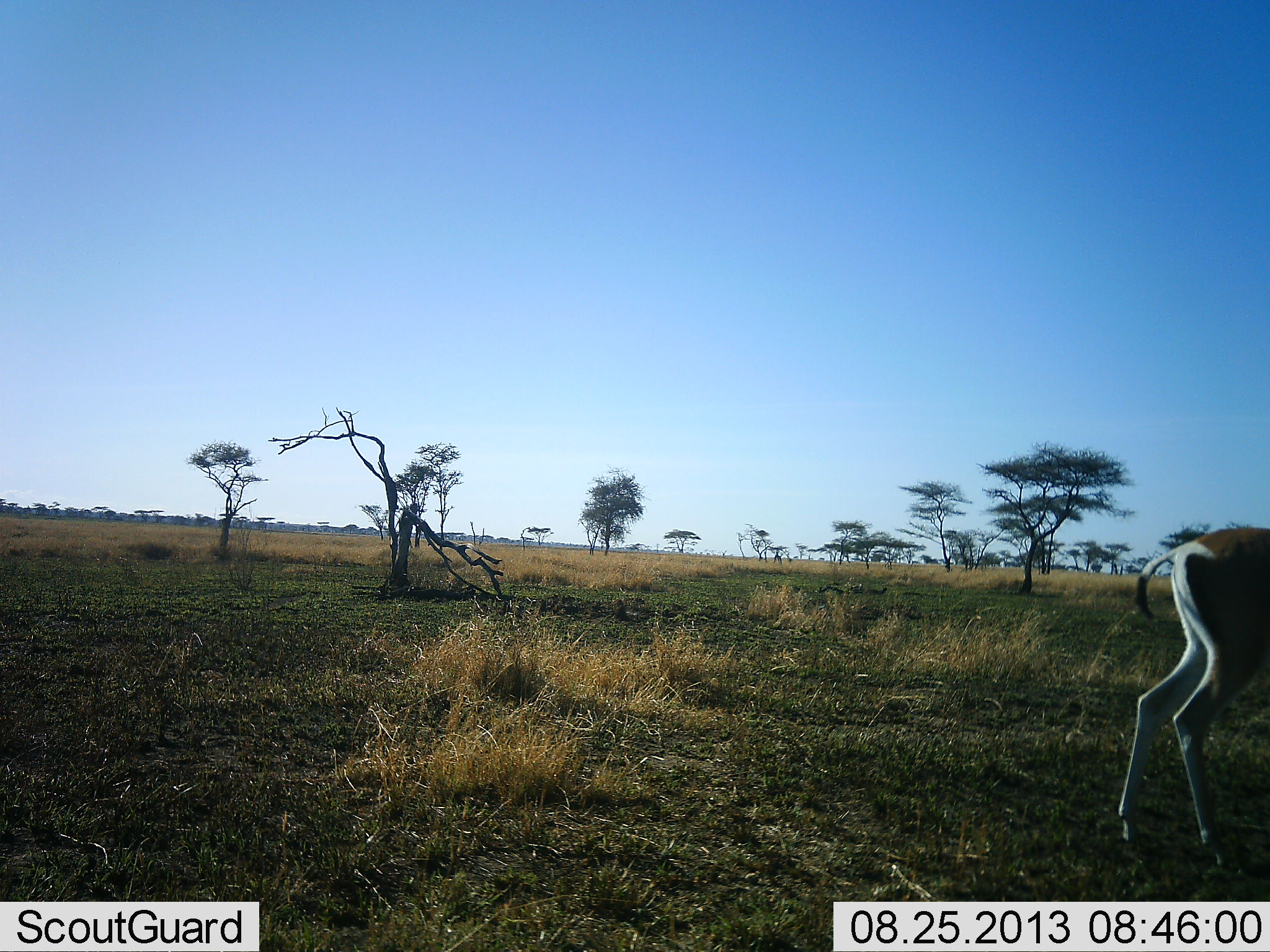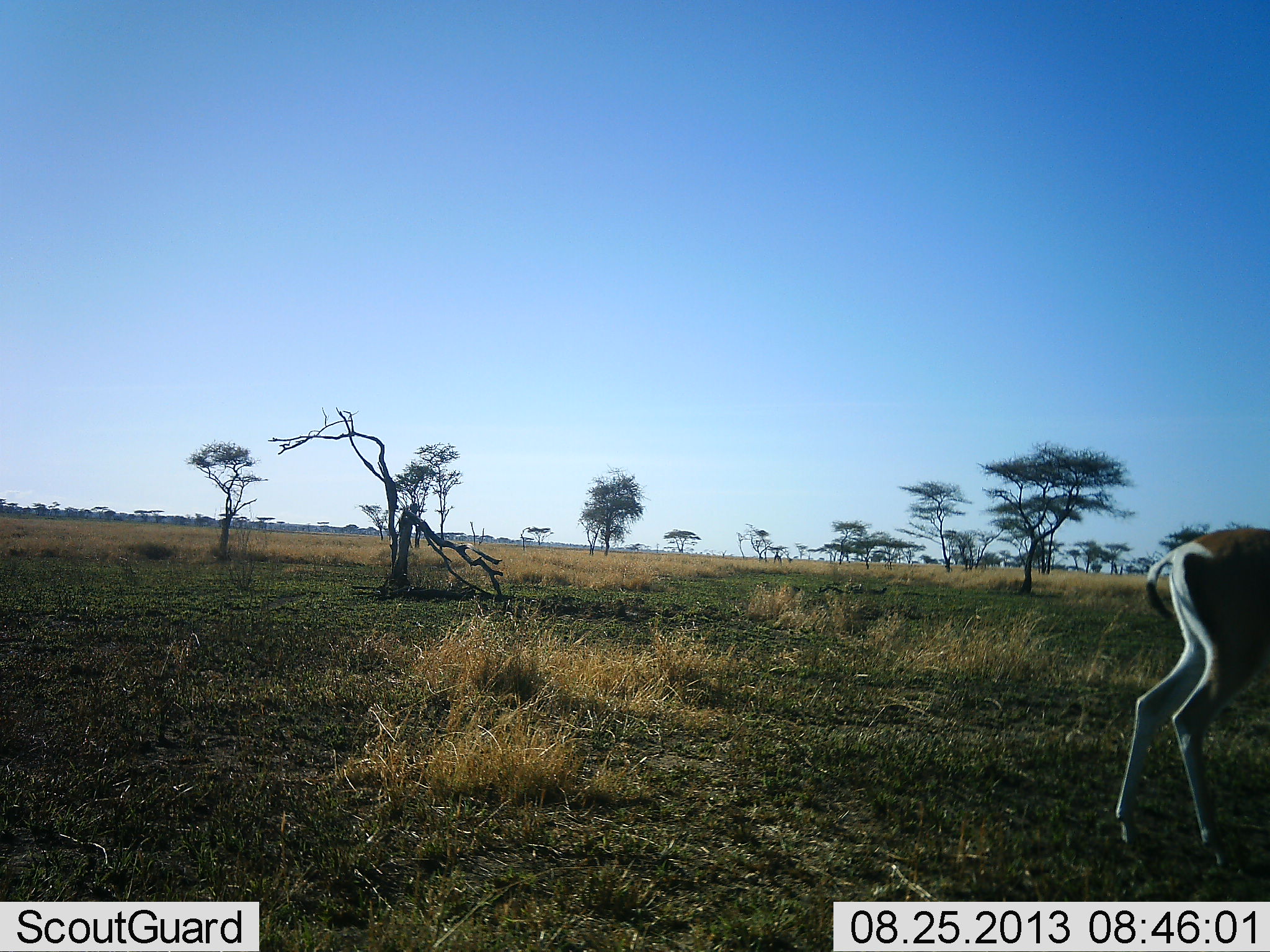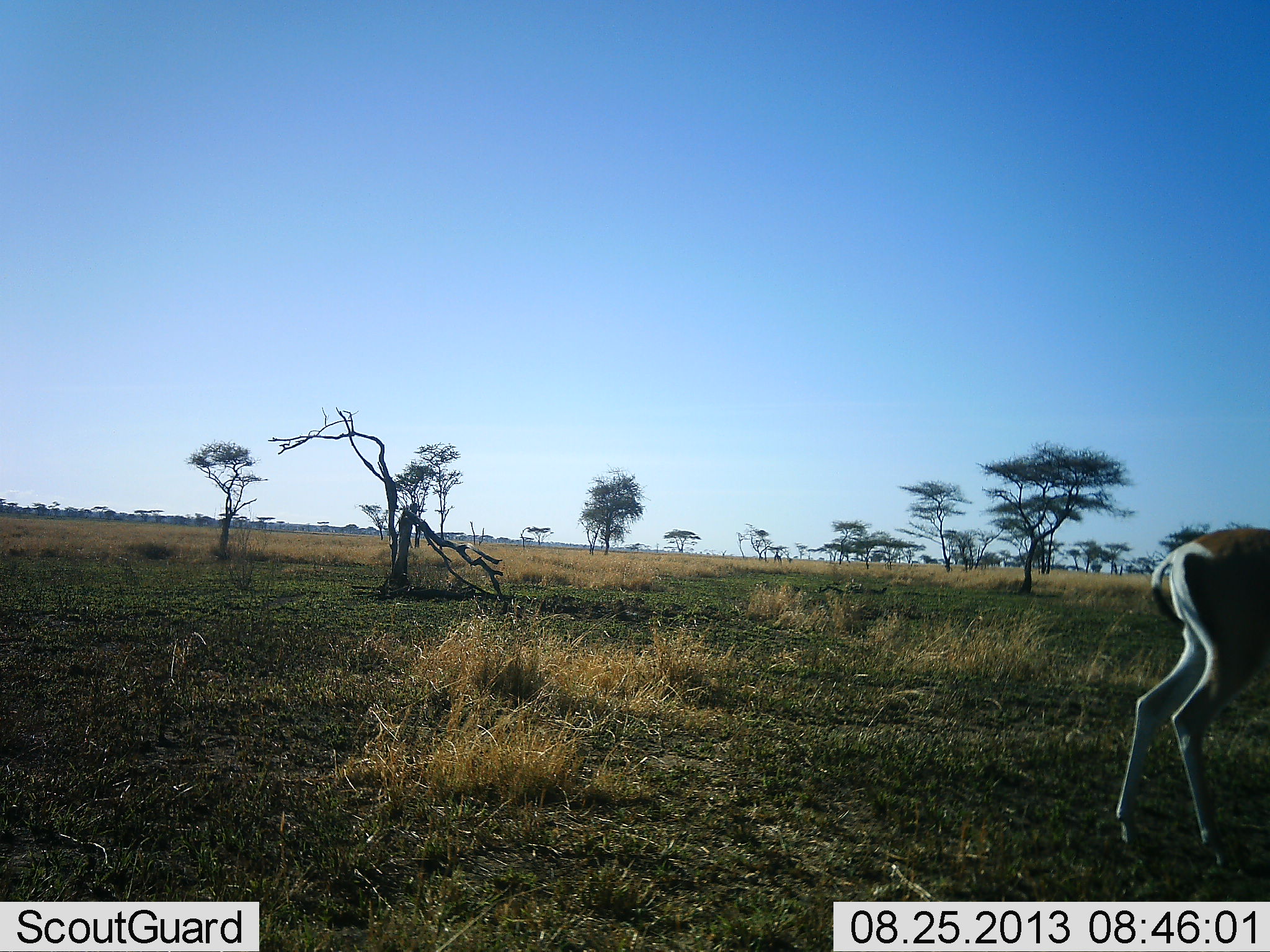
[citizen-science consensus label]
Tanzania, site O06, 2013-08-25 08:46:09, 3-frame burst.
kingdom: Animalia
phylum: Chordata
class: Mammalia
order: Artiodactyla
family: Bovidae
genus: Nanger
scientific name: Nanger granti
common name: grant's gazelle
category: gazellegrants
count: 1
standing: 96%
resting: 0%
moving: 4%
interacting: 0%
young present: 0%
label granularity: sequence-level